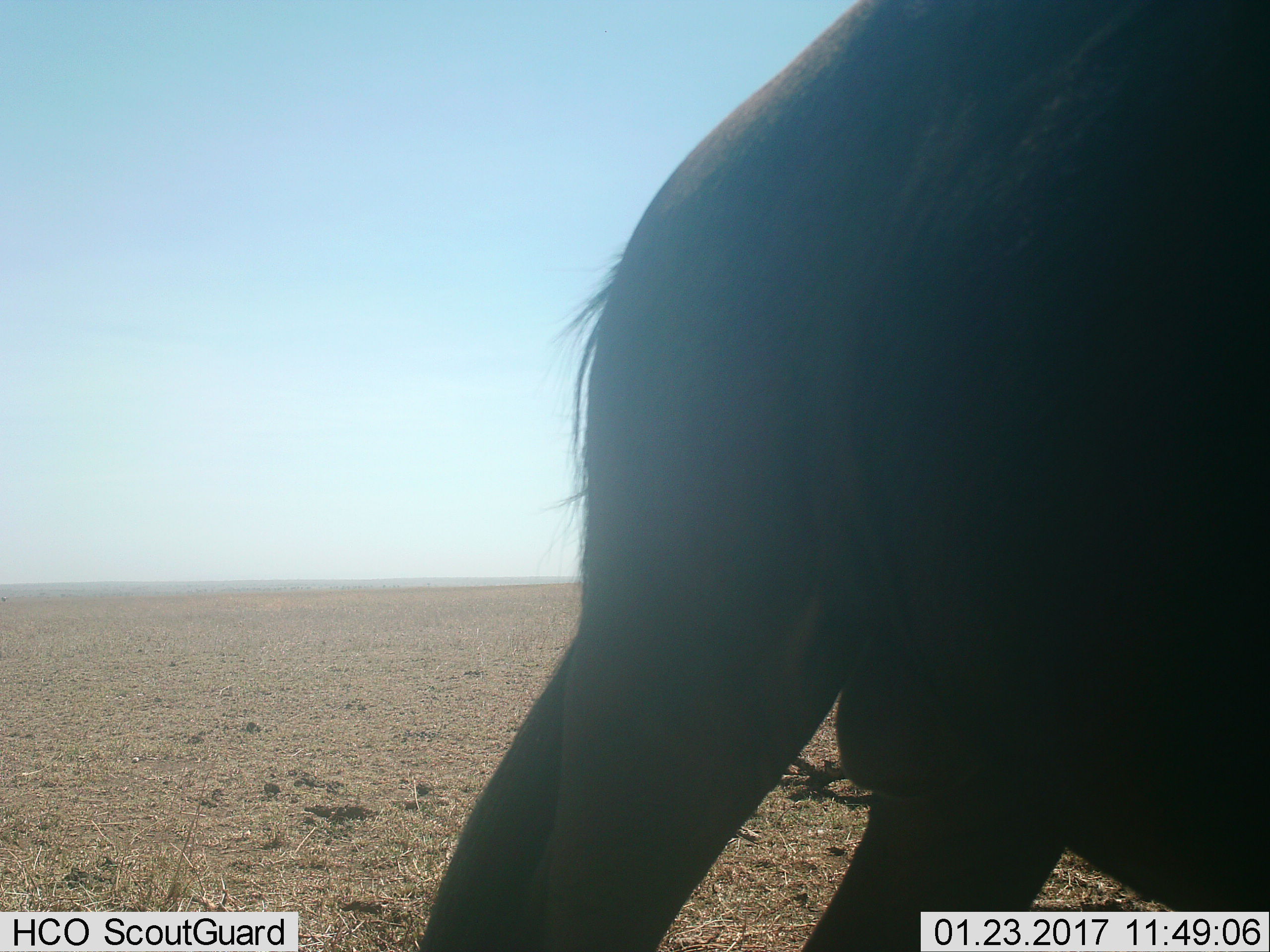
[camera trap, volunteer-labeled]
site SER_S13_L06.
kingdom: Animalia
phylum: Chordata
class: Mammalia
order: Artiodactyla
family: Bovidae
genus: Connochaetes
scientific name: Connochaetes taurinus taurinus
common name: blue wildebeest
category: wildebeestblue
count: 1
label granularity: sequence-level